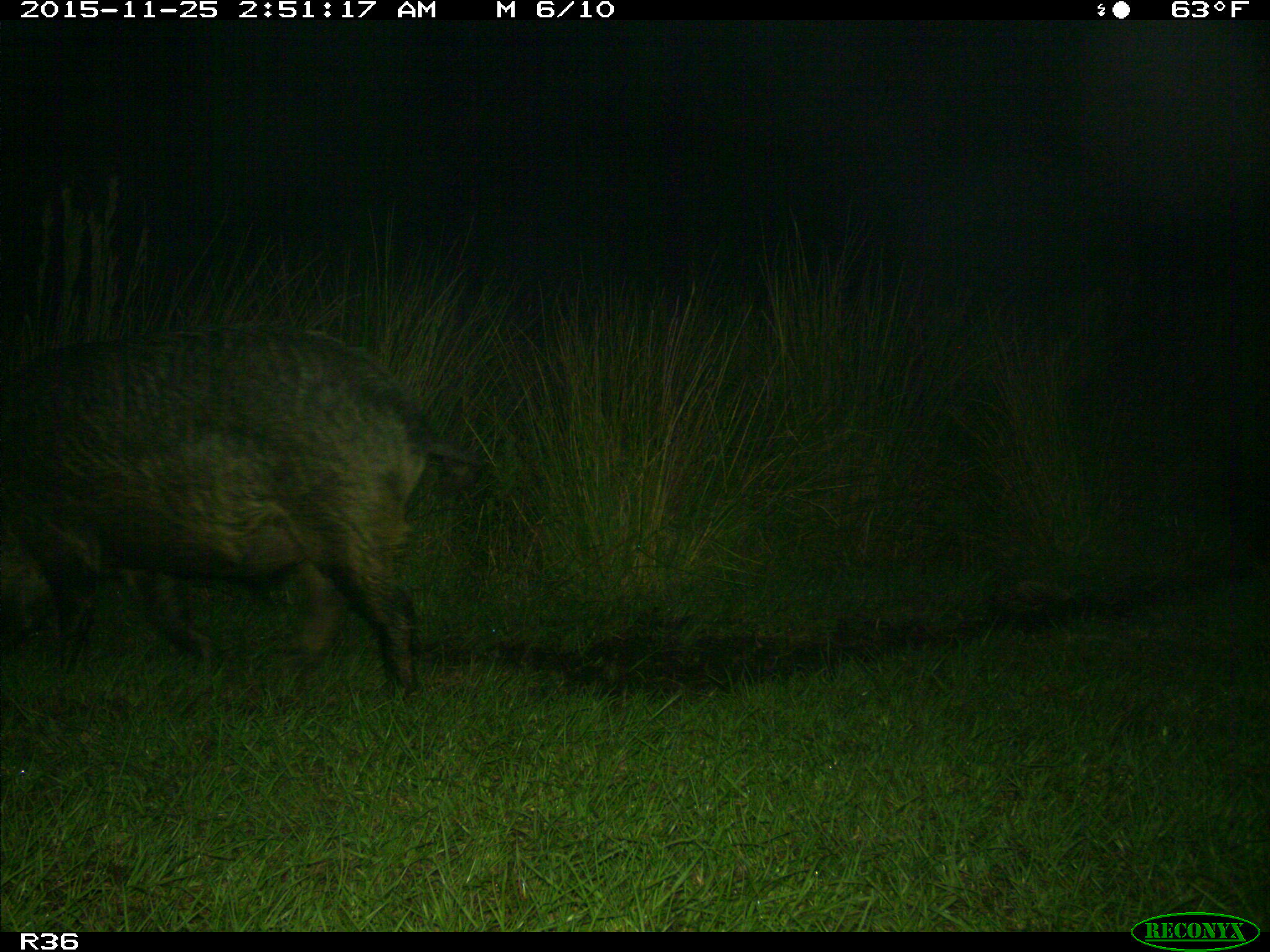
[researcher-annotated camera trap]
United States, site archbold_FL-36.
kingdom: Animalia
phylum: Chordata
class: Mammalia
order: Artiodactyla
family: Suidae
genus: Sus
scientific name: Sus scrofa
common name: wild boar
Sus scrofa (wild boar).